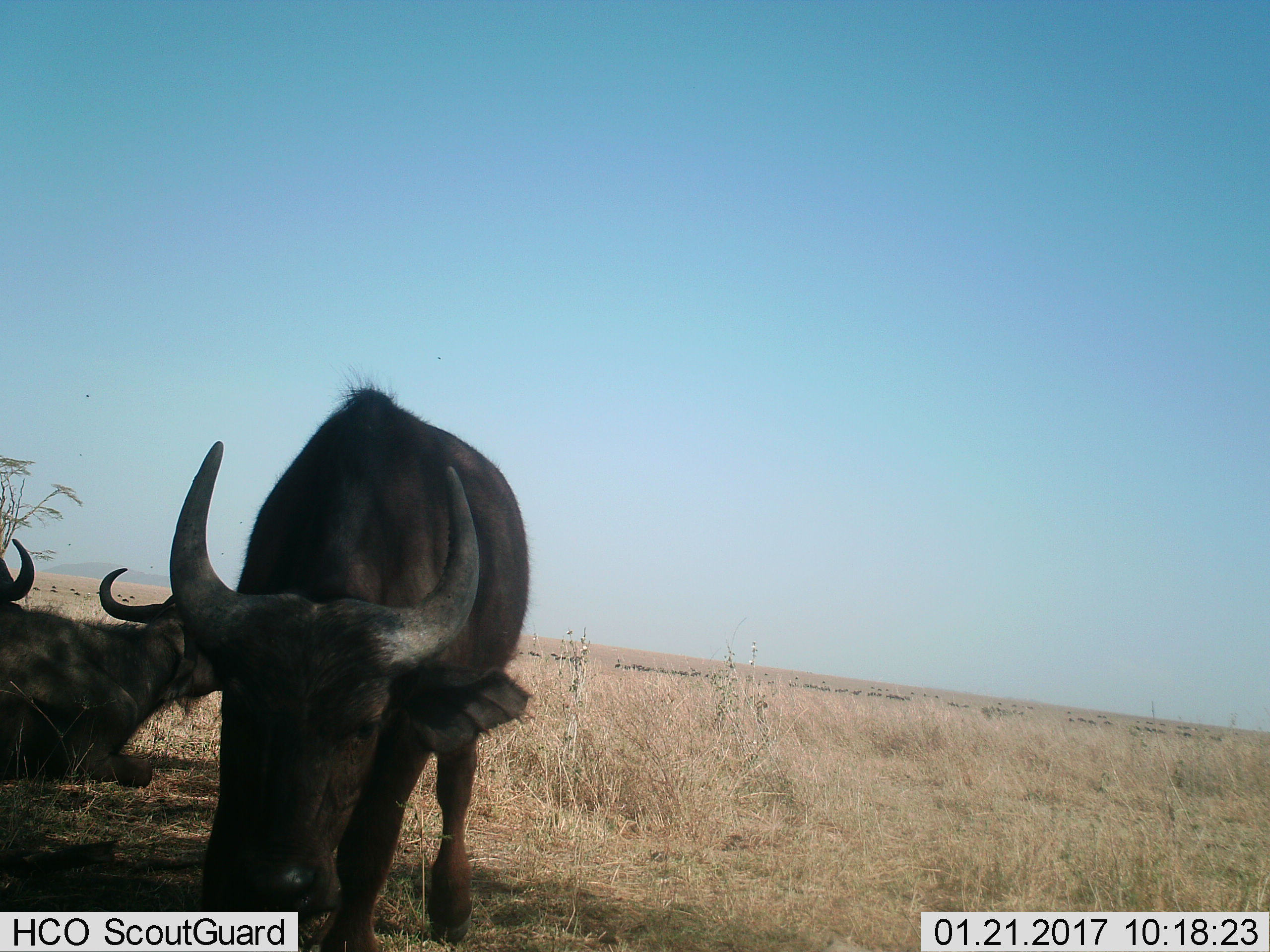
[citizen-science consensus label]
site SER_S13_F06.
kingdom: Animalia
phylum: Chordata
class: Mammalia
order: Artiodactyla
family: Bovidae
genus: Syncerus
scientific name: Syncerus caffer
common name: african buffalo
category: buffalo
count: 3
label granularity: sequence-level